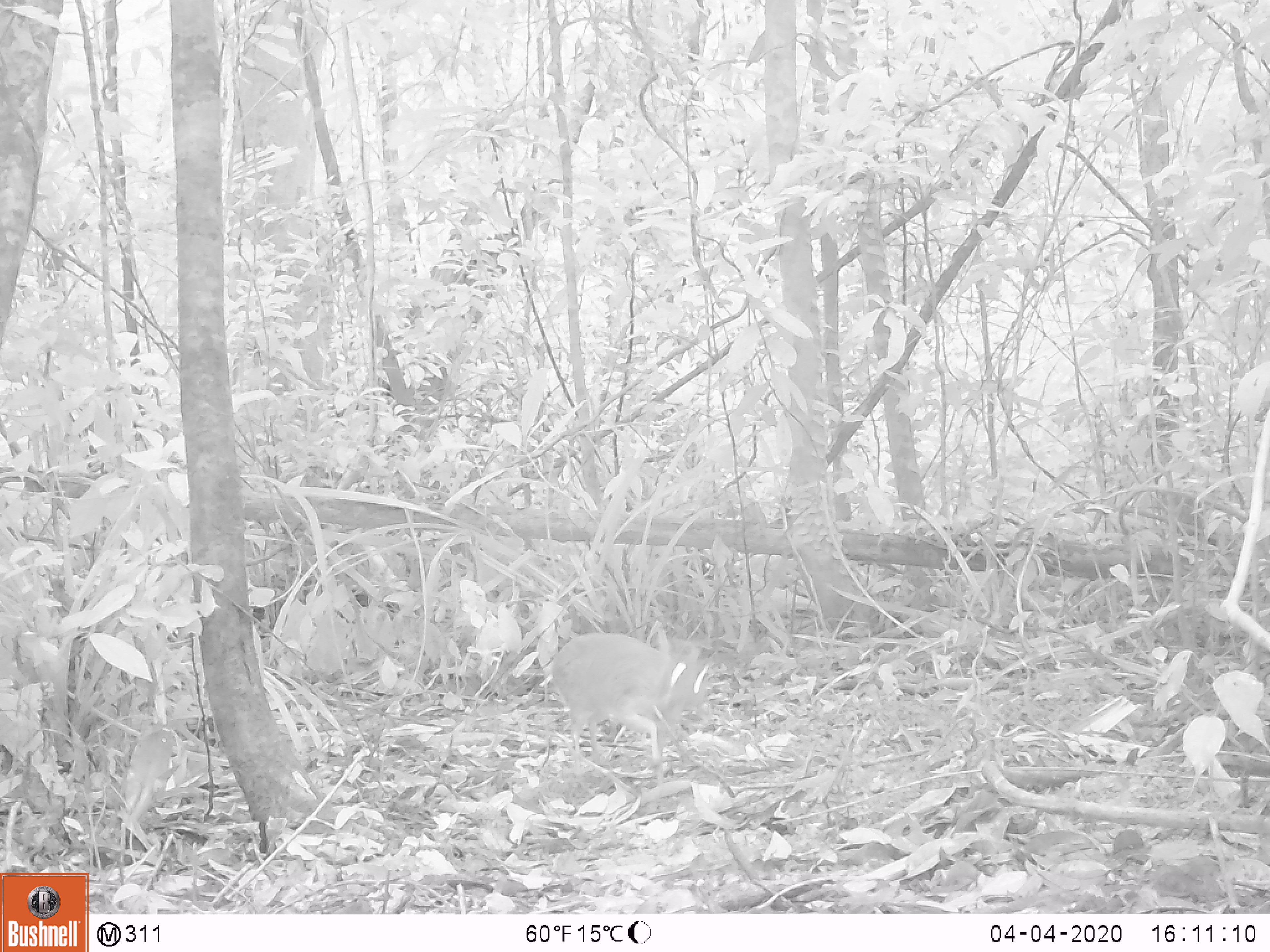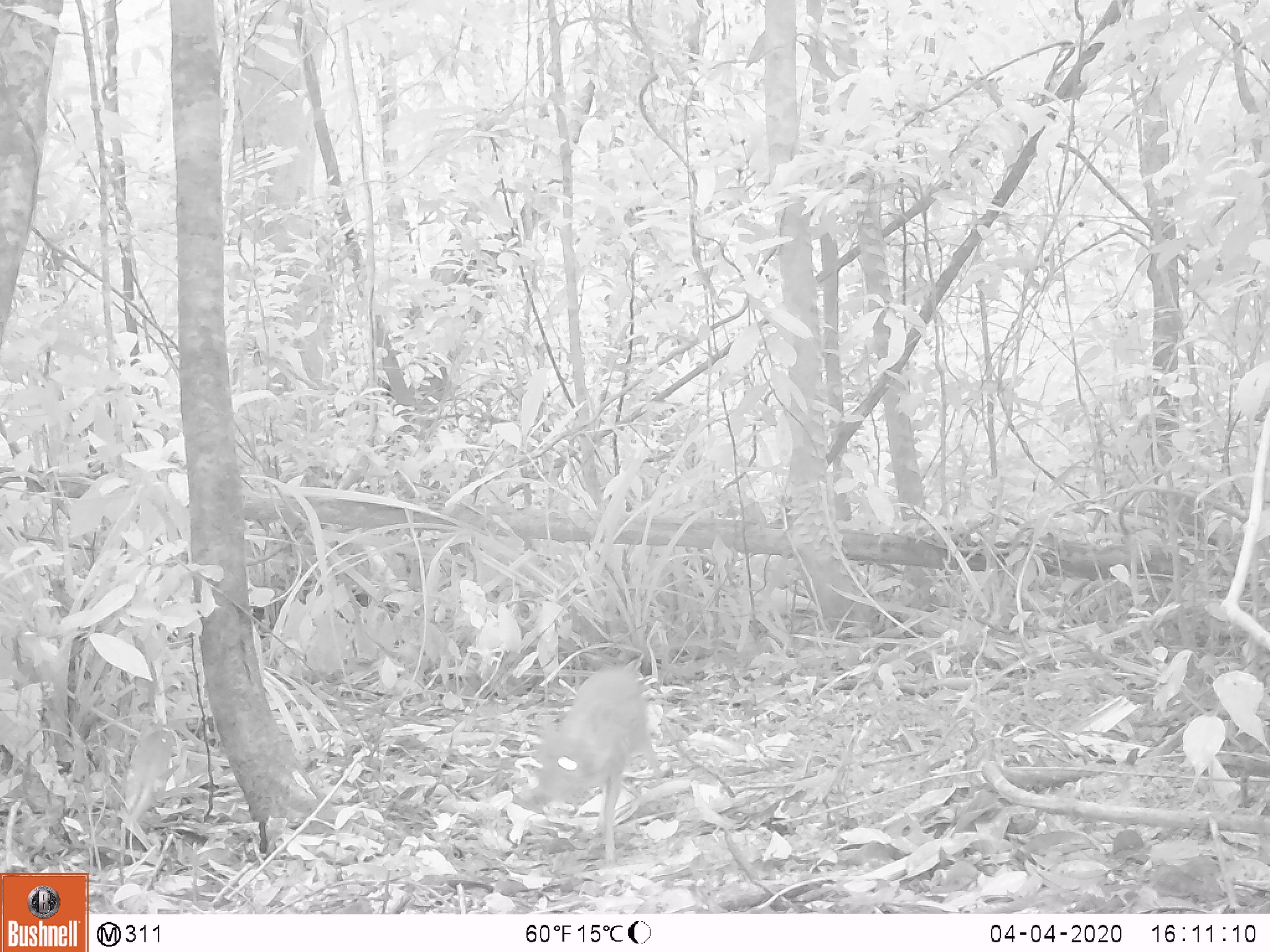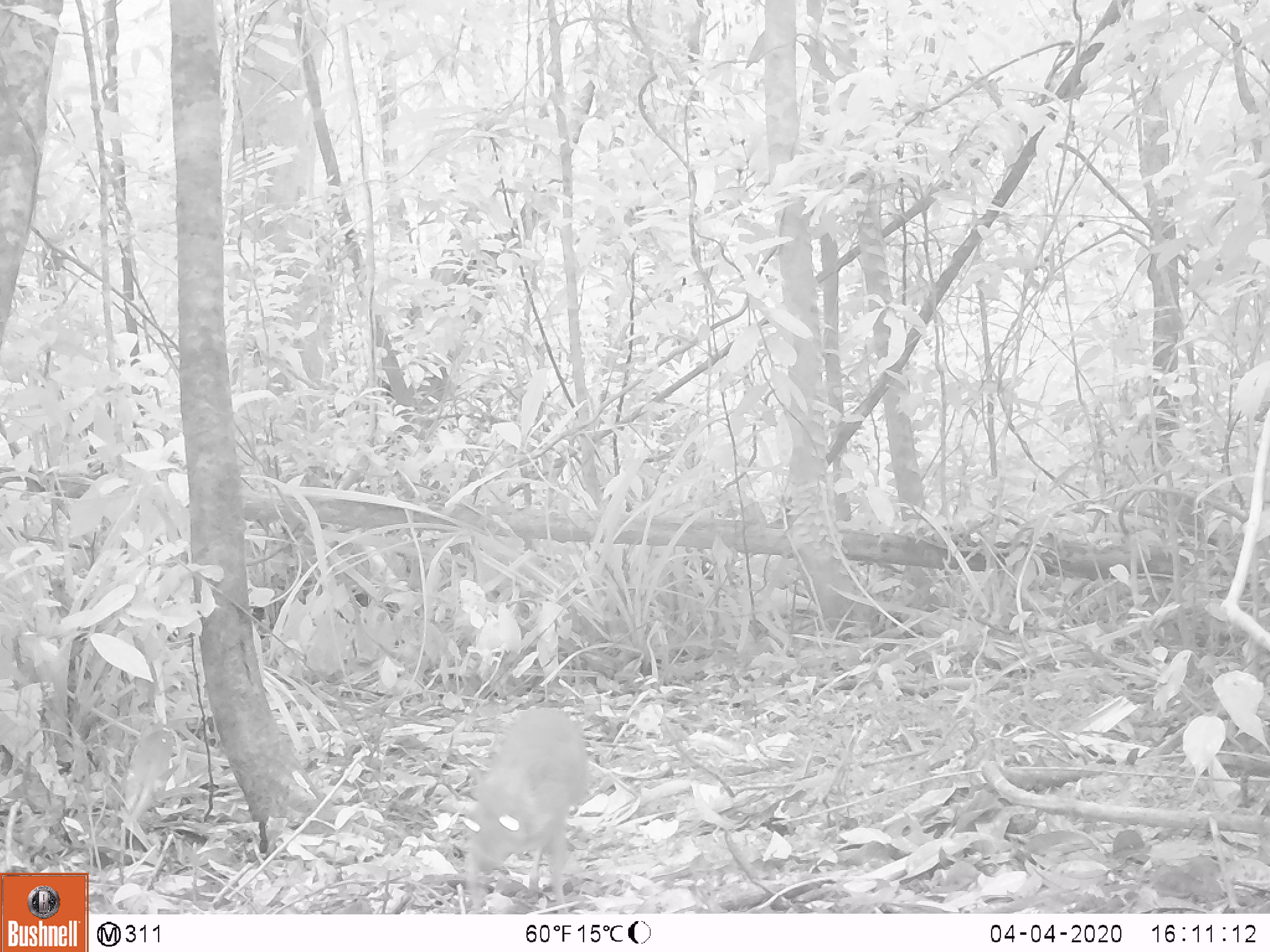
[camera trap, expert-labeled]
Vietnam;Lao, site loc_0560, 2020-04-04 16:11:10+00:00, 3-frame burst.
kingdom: Animalia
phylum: Chordata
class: Mammalia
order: Artiodactyla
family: Tragulidae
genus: Moschiola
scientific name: Moschiola meminna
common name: chevrotain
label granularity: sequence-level